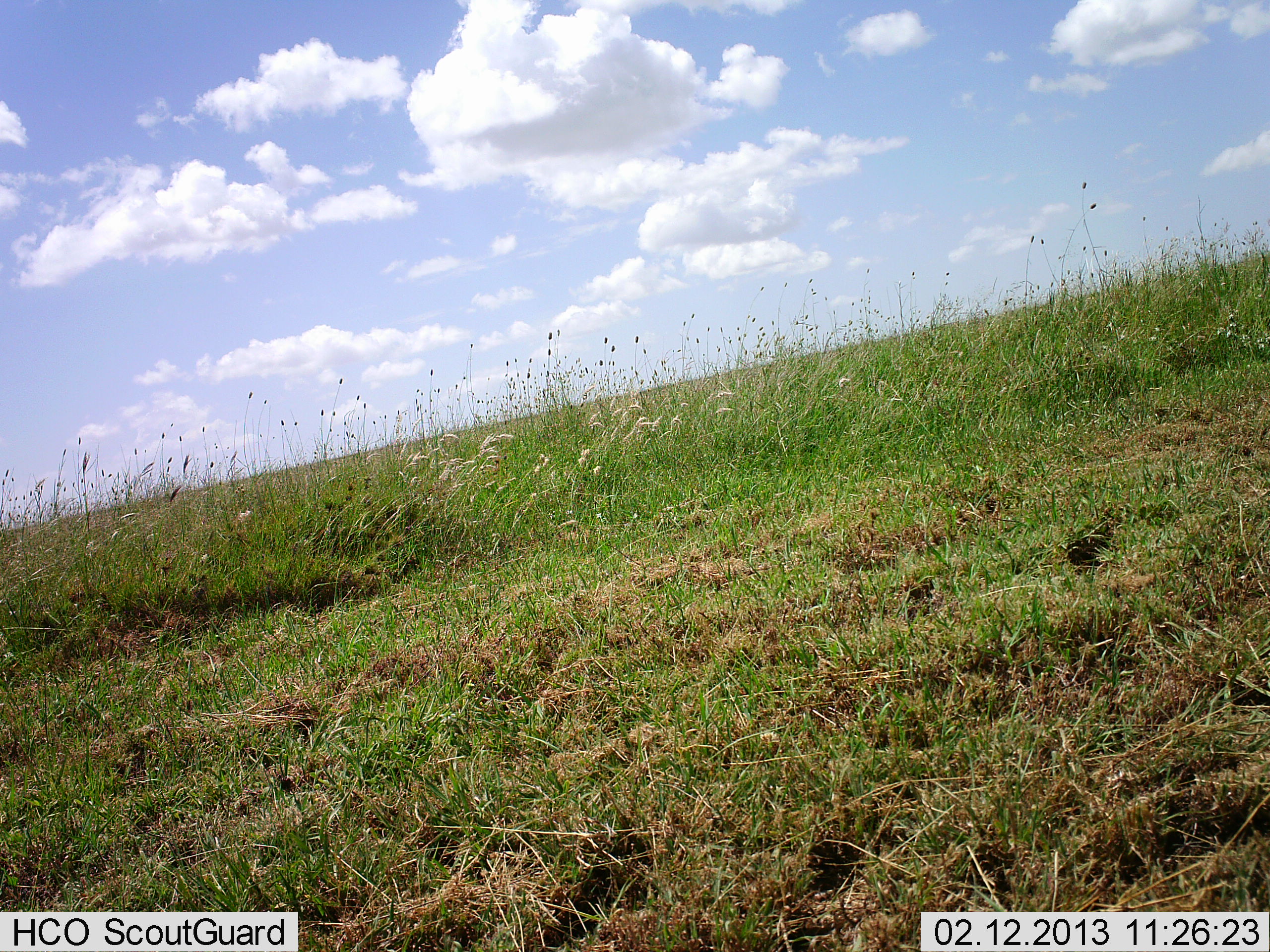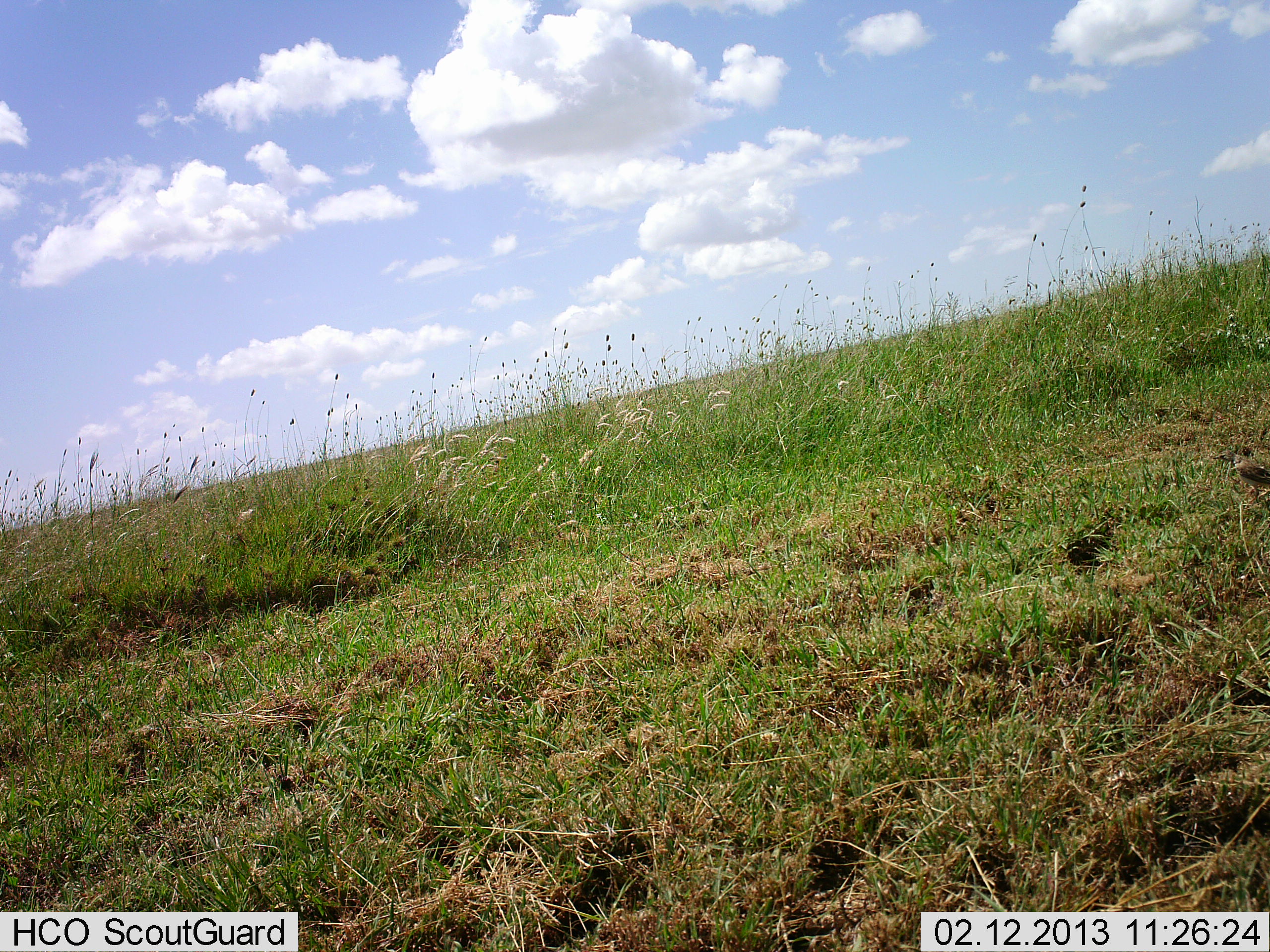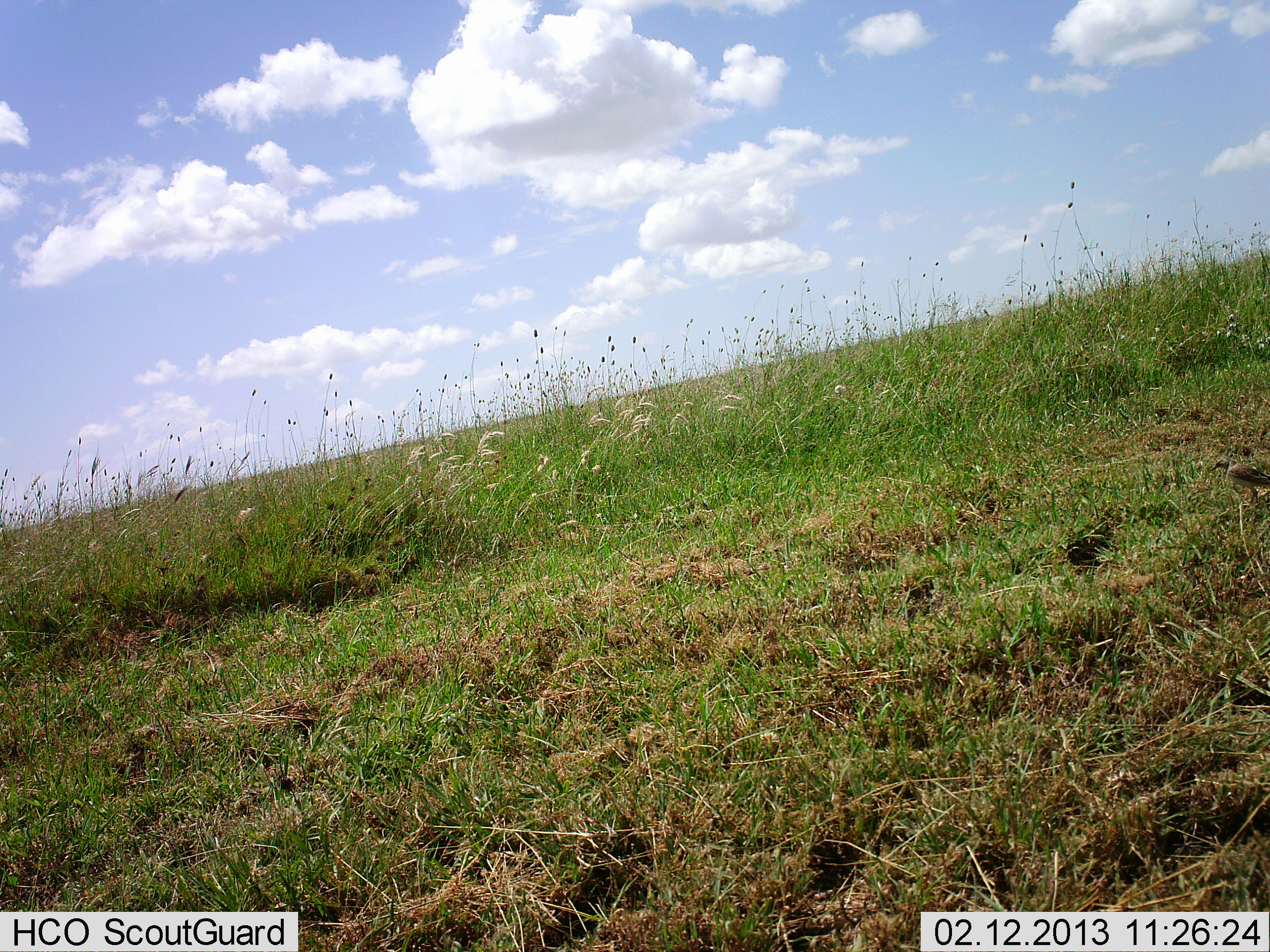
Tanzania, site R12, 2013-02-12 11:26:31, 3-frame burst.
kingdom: Animalia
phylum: Chordata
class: Aves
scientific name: Aves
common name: bird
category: otherbird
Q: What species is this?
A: Otherbird (bird) (Aves).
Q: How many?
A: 1.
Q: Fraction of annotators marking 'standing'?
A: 18%.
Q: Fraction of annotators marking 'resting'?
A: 0%.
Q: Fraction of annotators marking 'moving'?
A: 76%.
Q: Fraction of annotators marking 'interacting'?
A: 0%.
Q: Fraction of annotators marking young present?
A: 0%.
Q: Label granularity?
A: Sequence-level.